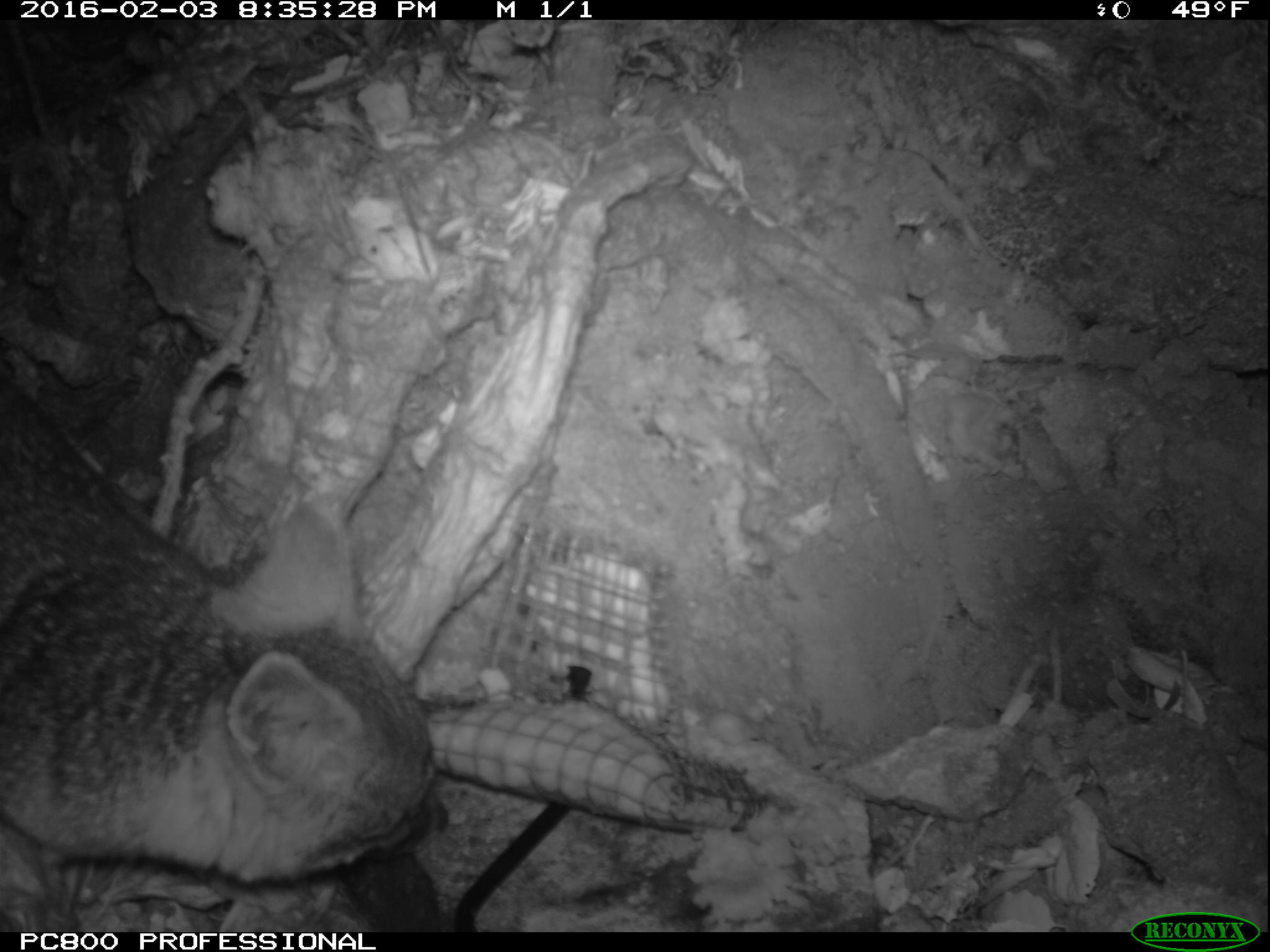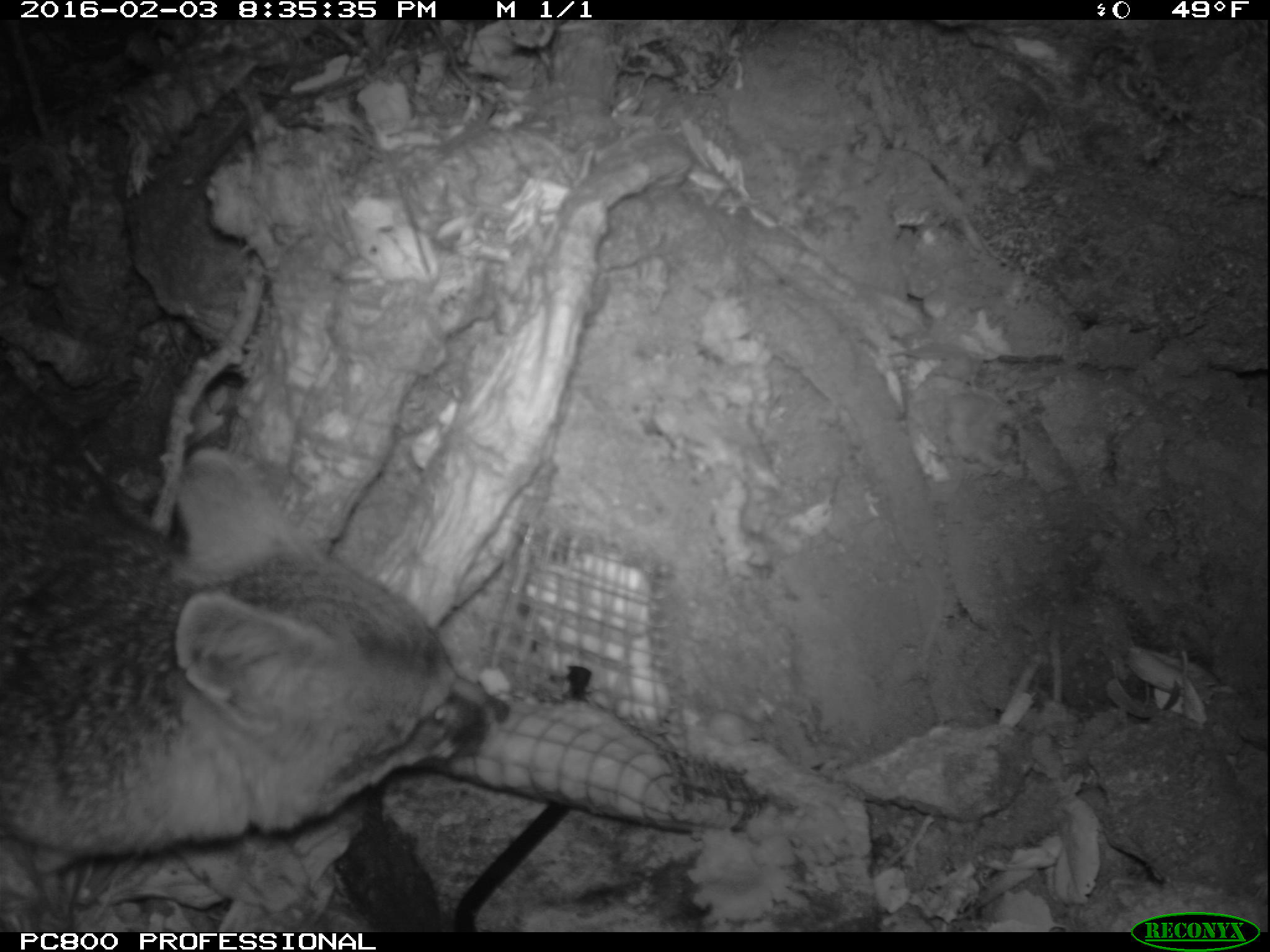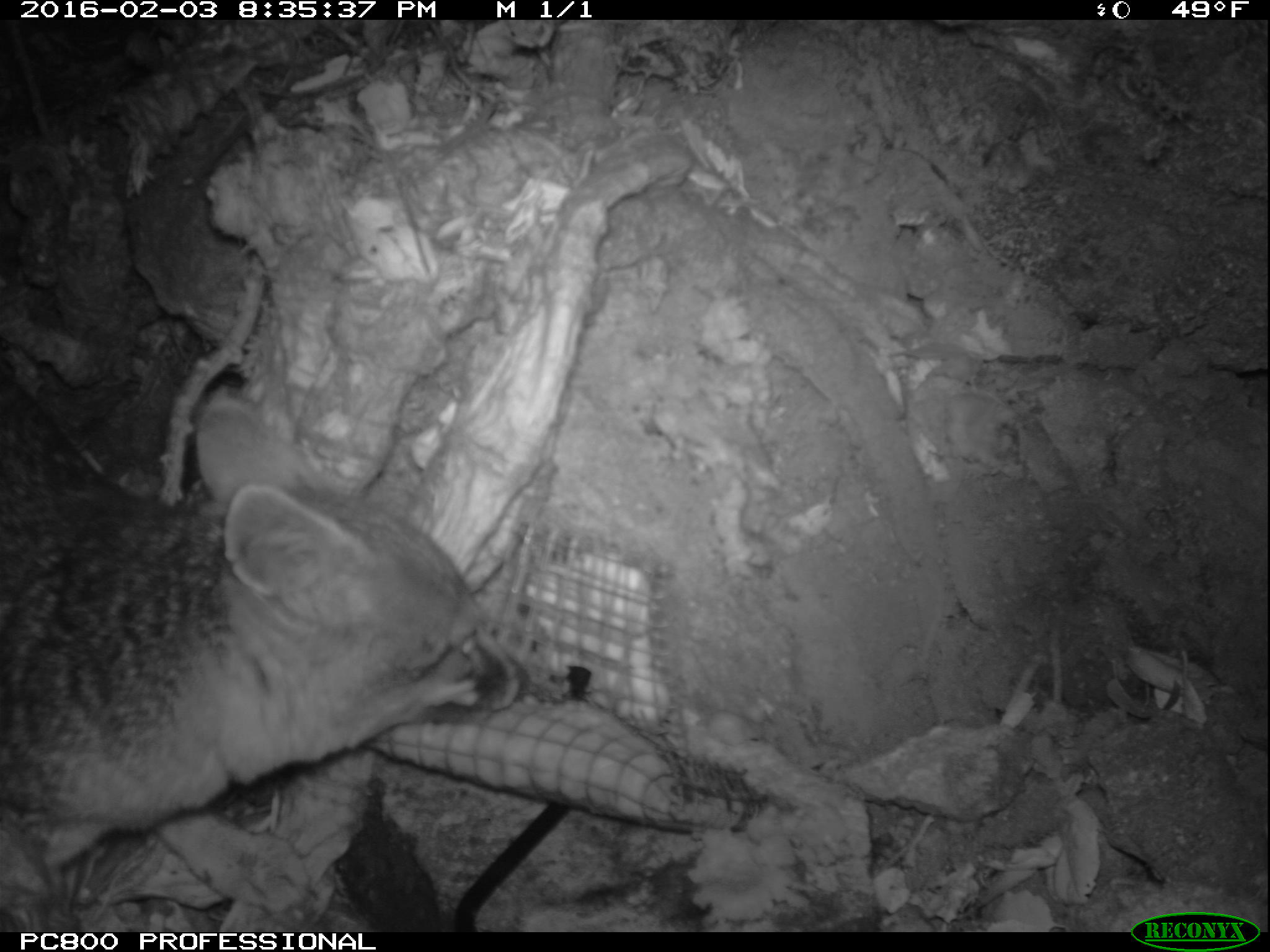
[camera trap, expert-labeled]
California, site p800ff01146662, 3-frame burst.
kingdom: Animalia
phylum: Chordata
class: Mammalia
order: Carnivora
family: Canidae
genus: Urocyon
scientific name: Urocyon littoralis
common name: island fox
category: fox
Fox (island fox) (Urocyon littoralis).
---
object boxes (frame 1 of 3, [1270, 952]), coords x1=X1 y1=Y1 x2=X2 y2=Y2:
fox: x1=0 y1=370 x2=450 y2=932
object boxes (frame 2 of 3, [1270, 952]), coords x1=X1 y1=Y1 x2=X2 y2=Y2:
fox: x1=0 y1=359 x2=510 y2=932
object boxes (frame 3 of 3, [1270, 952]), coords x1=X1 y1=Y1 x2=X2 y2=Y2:
fox: x1=0 y1=399 x2=528 y2=903